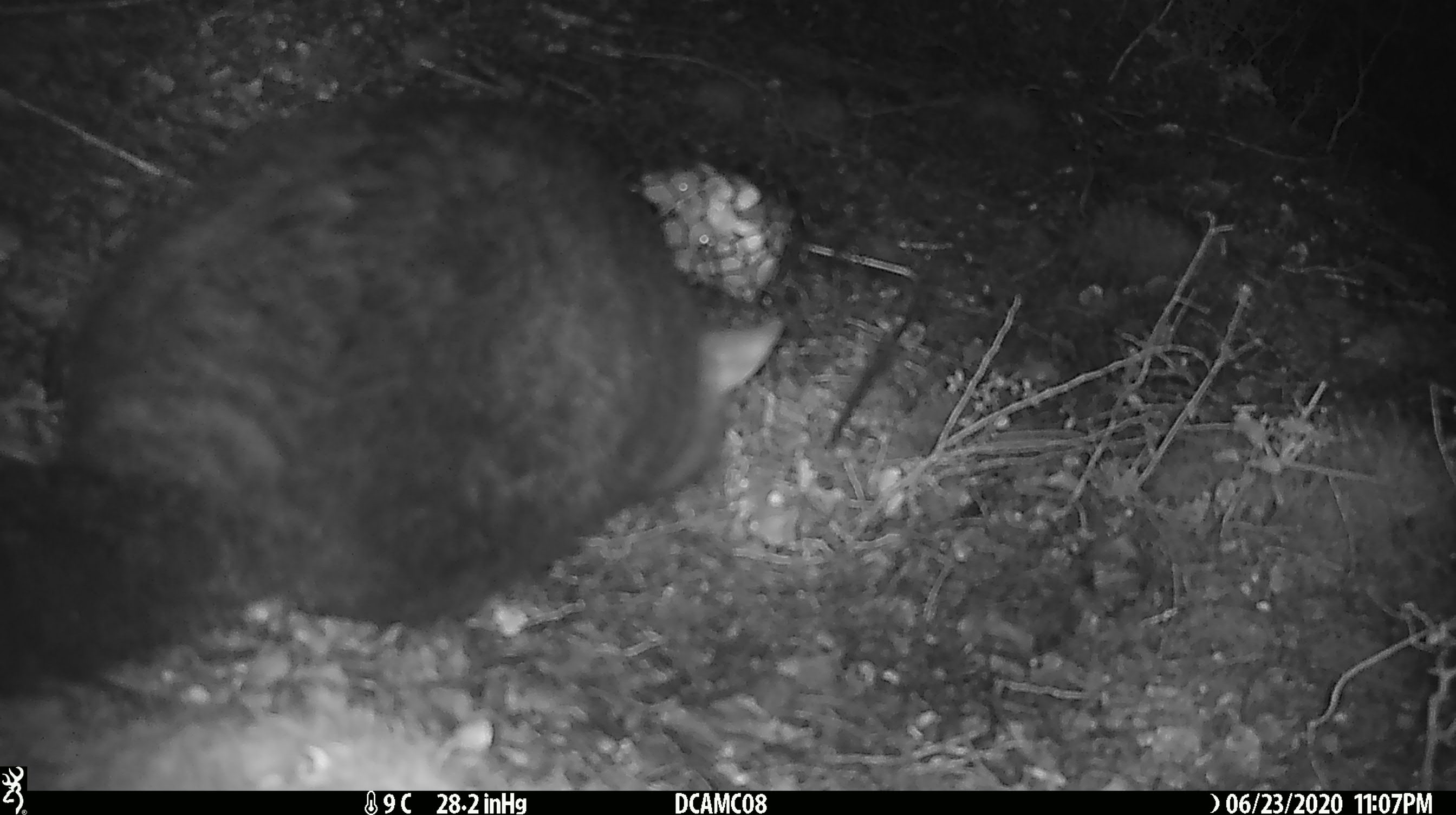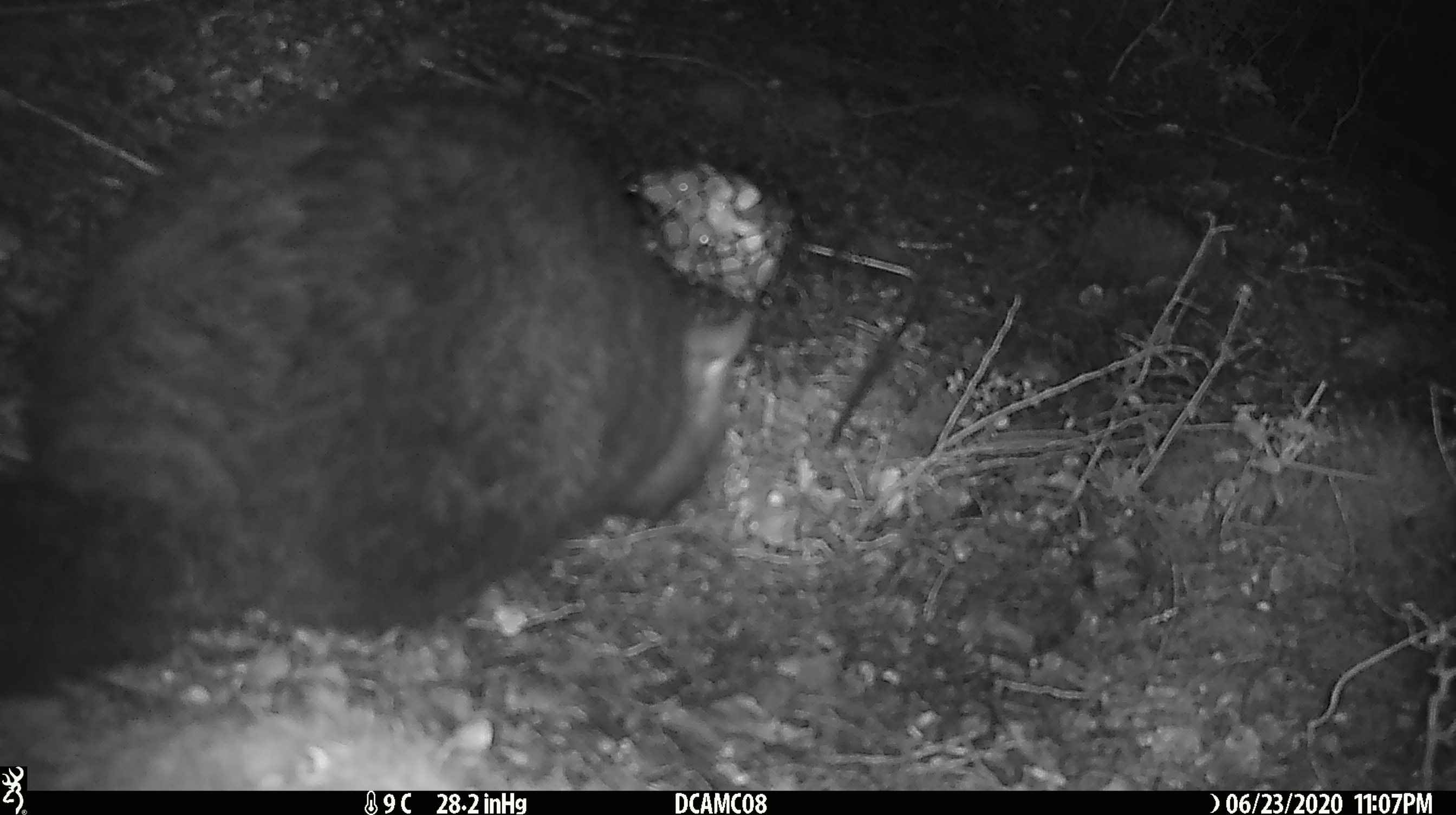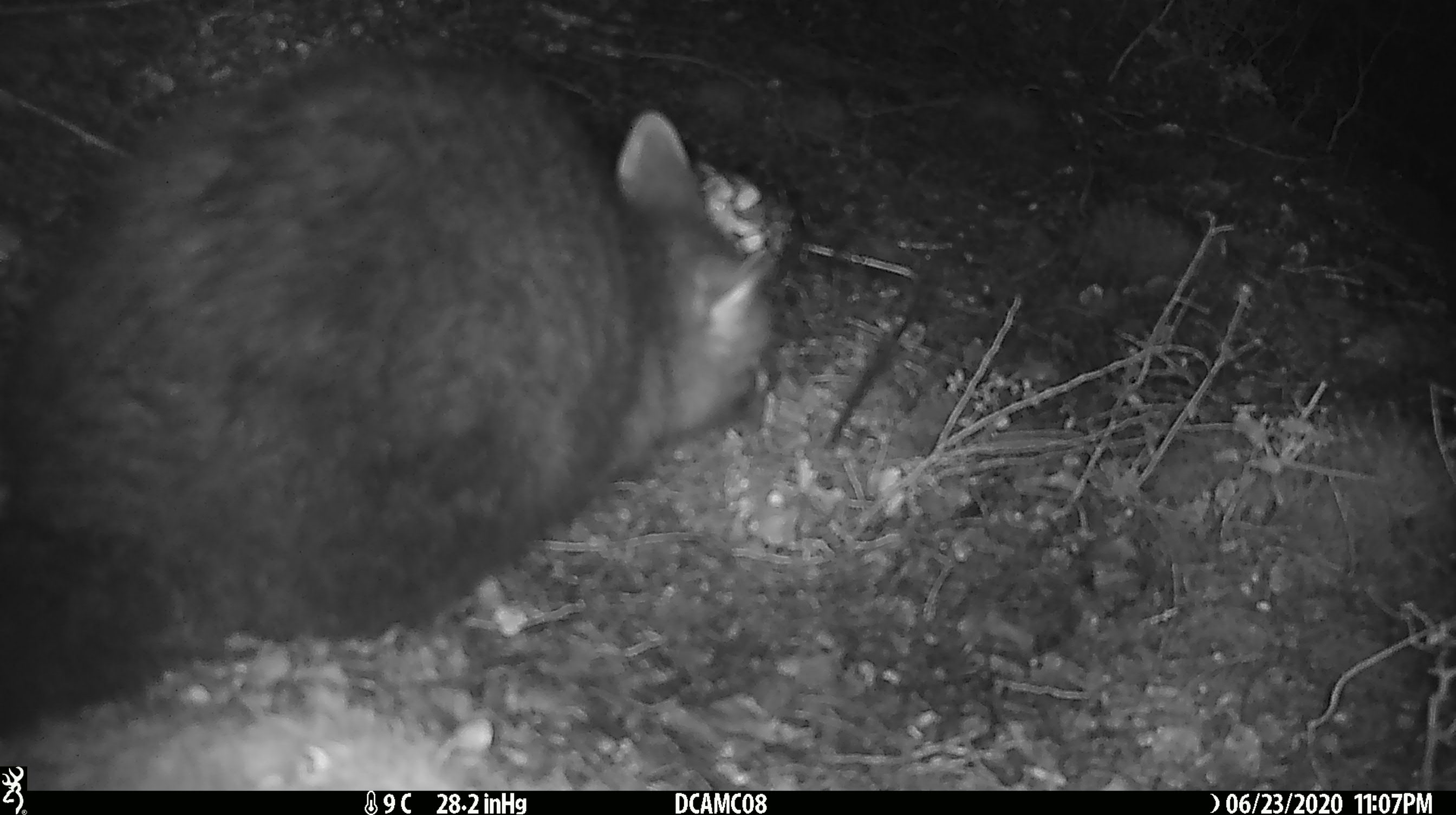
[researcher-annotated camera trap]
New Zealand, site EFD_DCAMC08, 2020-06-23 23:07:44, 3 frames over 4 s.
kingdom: Animalia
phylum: Chordata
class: Mammalia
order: Diprotodontia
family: Phalangeridae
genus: Trichosurus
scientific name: Trichosurus vulpecula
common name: common brushtail possum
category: possum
Possum (common brushtail possum) (Trichosurus vulpecula).